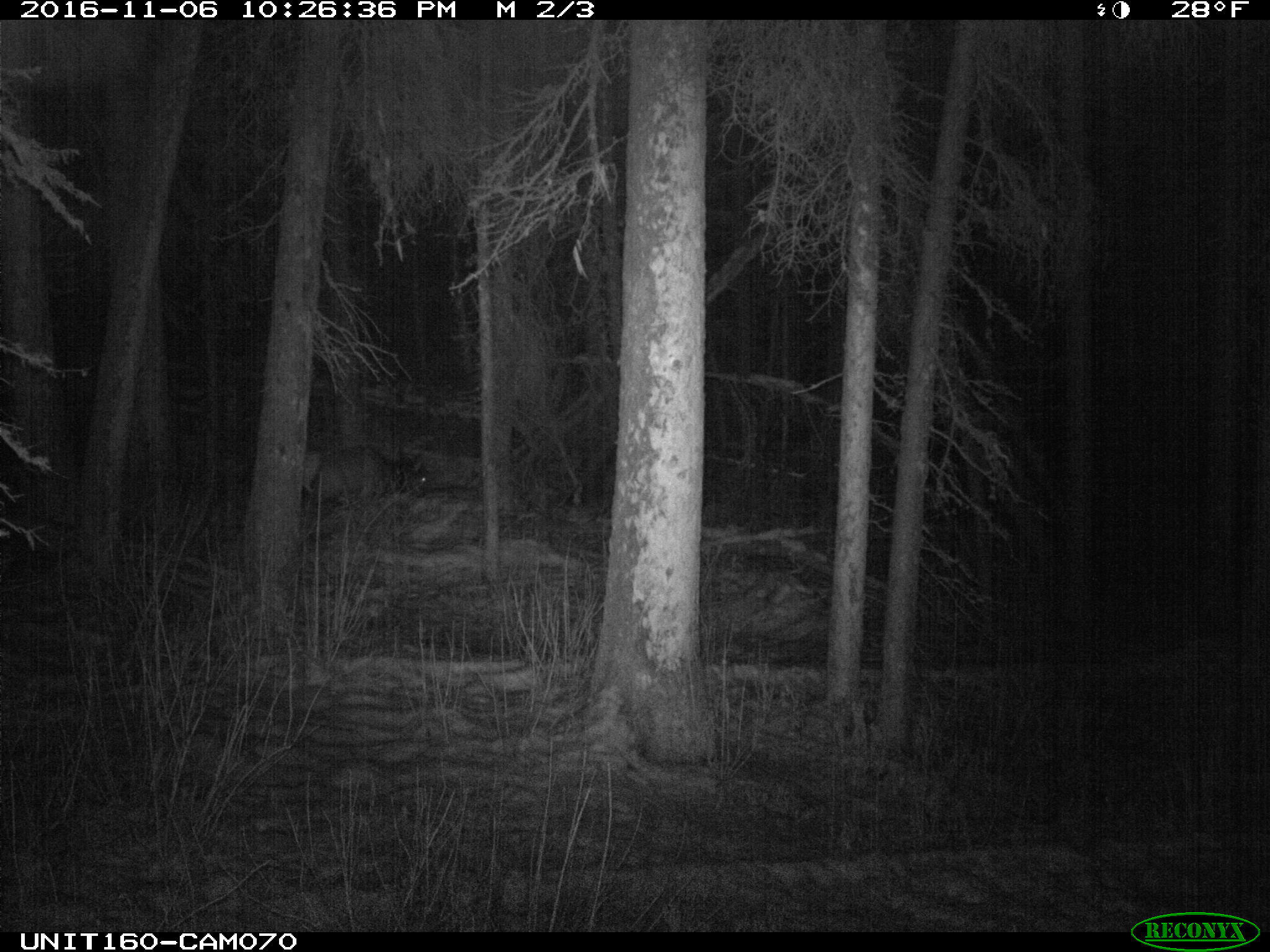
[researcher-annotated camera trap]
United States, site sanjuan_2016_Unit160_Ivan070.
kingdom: Animalia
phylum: Chordata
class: Mammalia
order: Artiodactyla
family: Cervidae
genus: Cervus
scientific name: Cervus elaphus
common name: red deer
Cervus elaphus (red deer).